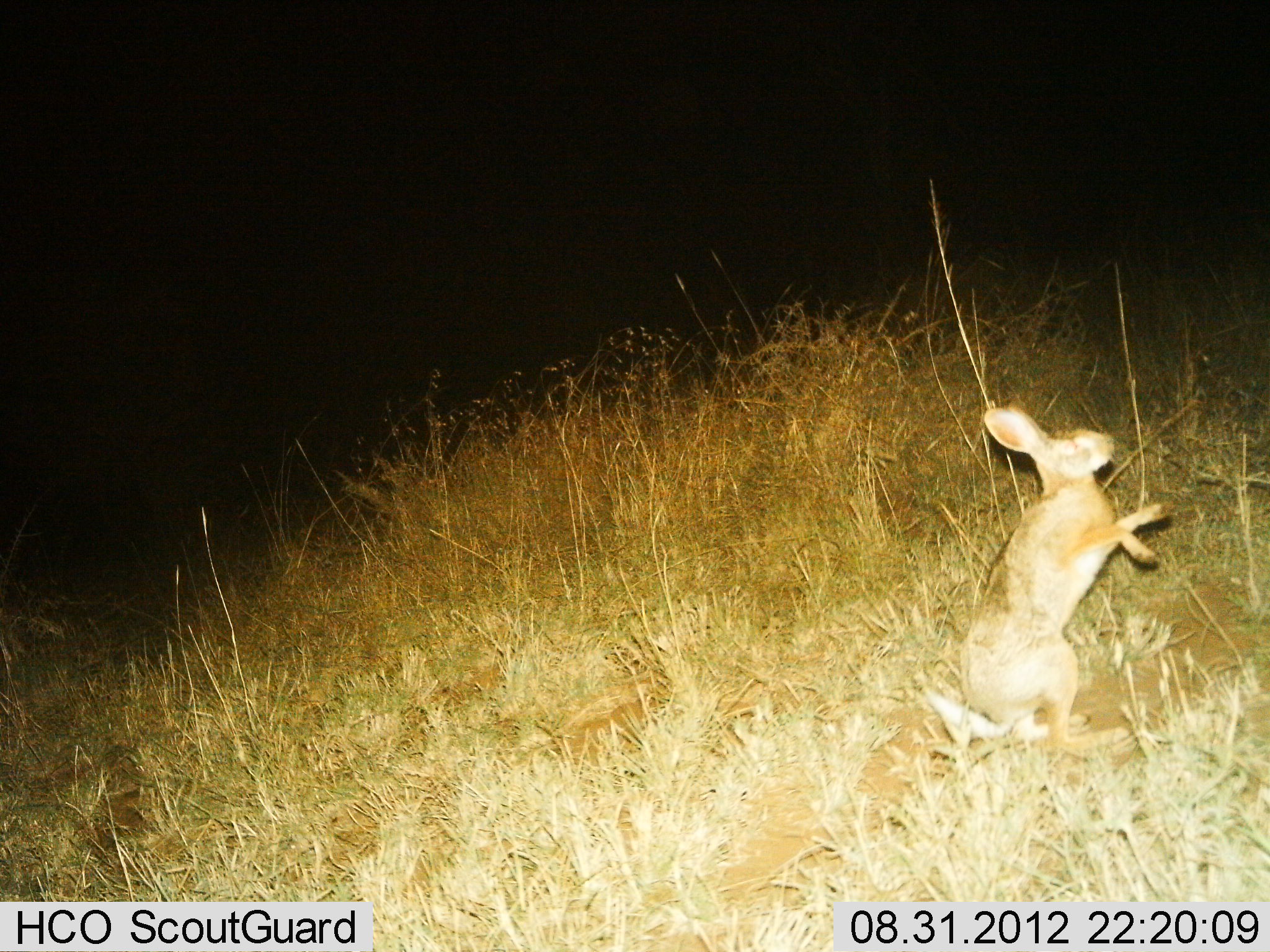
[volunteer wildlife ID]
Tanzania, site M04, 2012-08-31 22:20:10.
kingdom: Animalia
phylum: Chordata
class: Mammalia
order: Lagomorpha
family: Leporidae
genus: Lepus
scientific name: Lepus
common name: hare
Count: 1.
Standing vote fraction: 40%.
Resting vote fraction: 0%.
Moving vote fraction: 60%.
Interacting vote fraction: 0%.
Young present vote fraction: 0%.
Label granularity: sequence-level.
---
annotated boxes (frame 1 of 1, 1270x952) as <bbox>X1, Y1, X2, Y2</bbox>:
animal: <bbox>924, 407, 1171, 754</bbox>